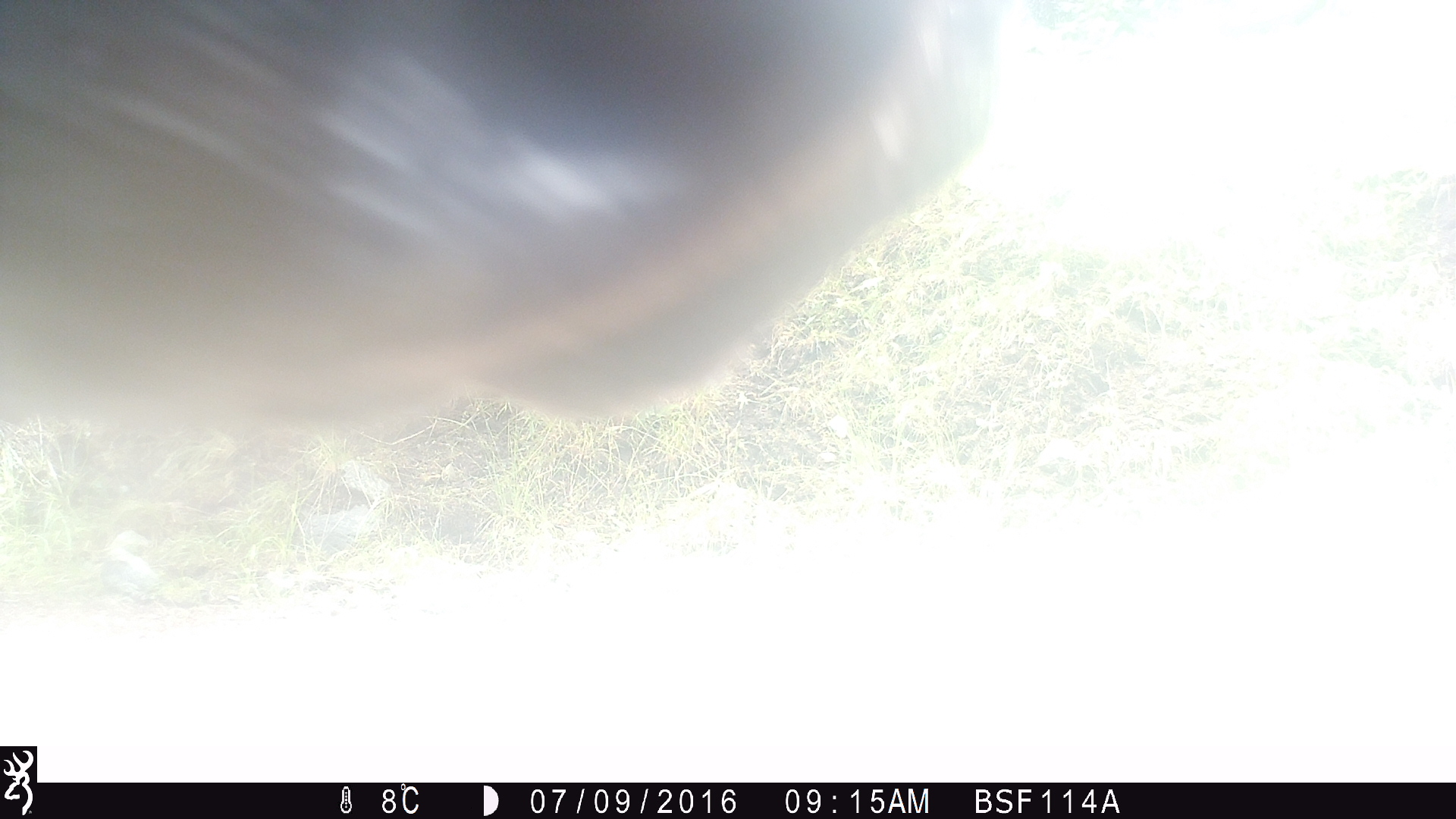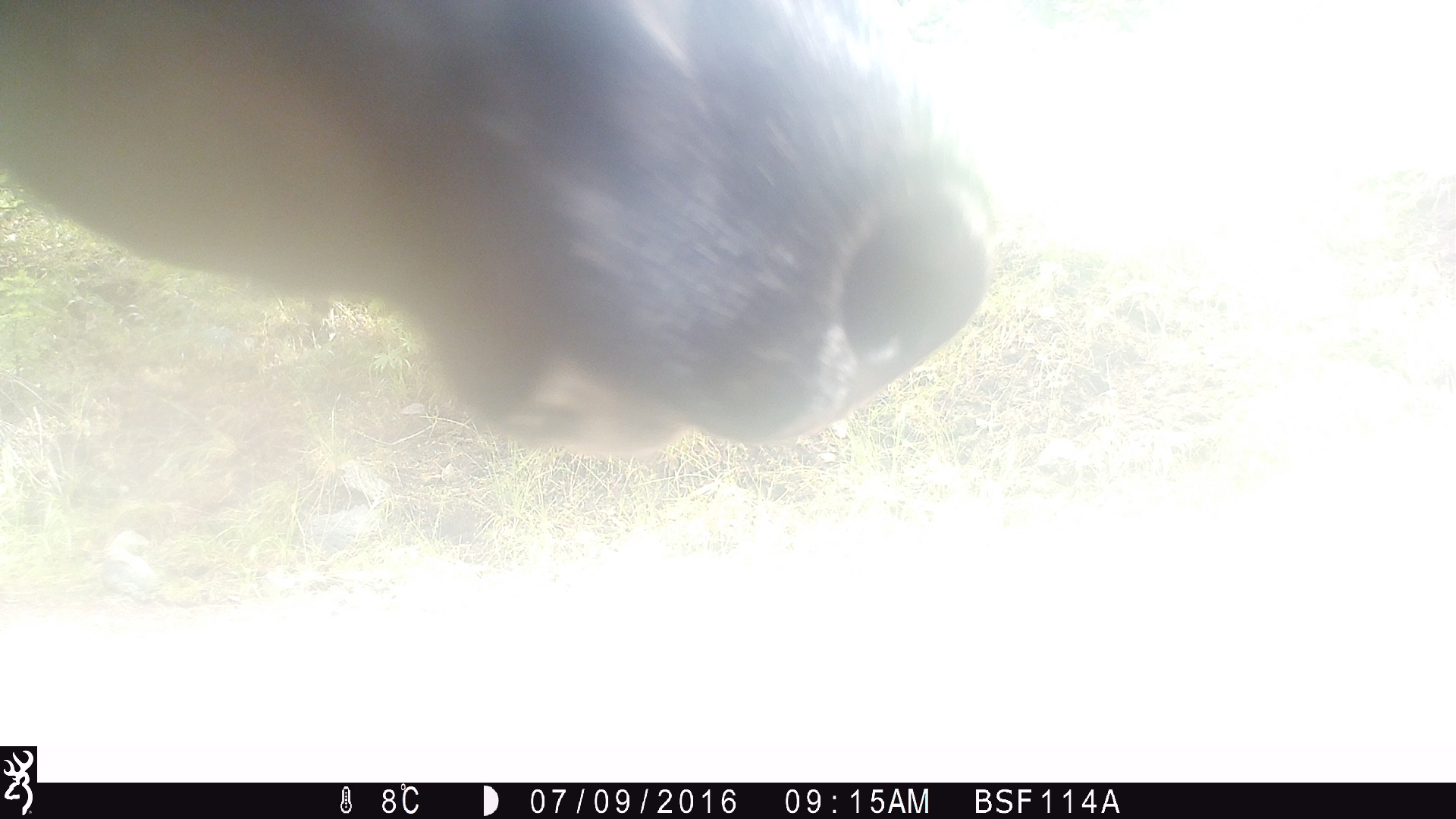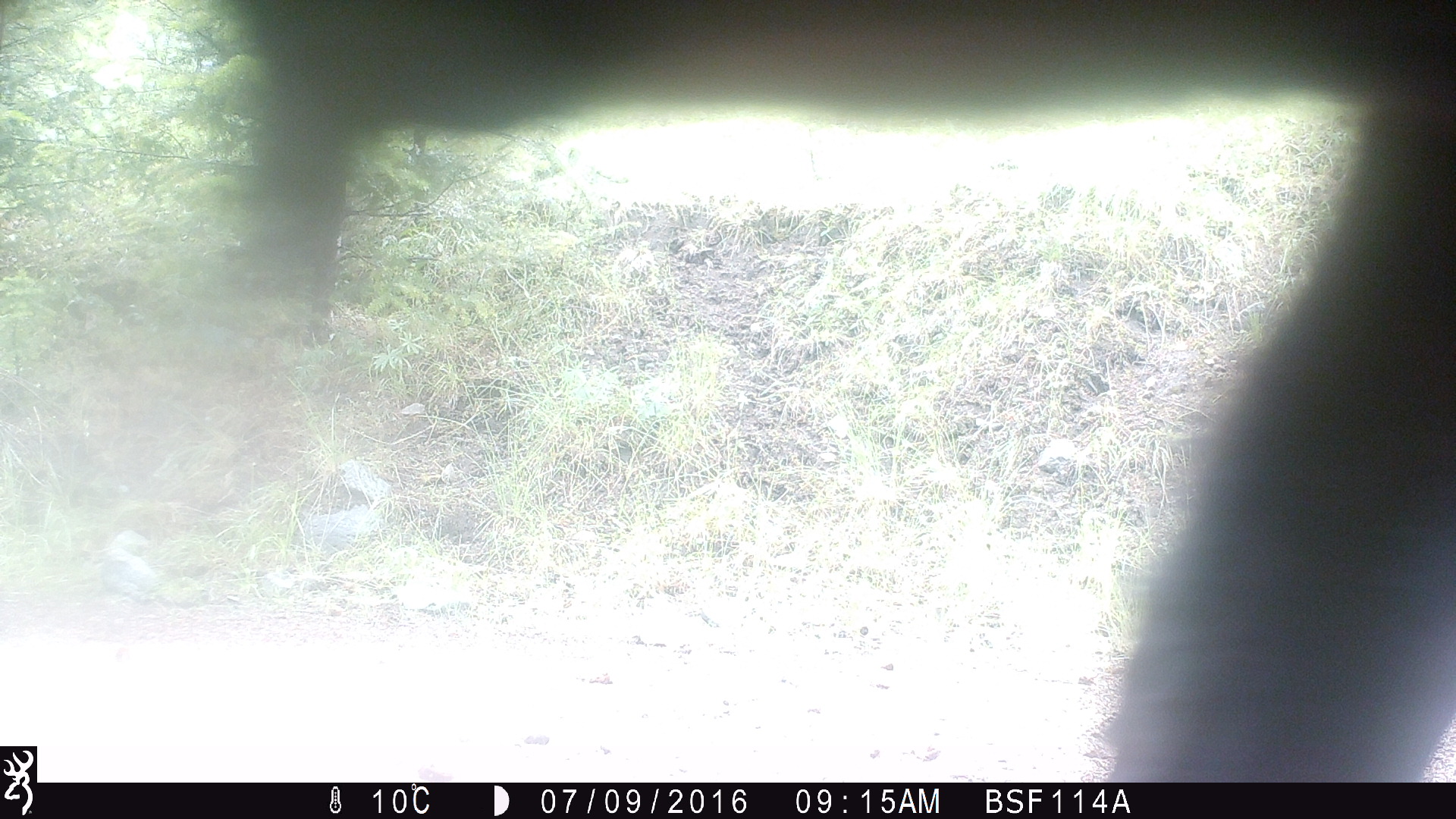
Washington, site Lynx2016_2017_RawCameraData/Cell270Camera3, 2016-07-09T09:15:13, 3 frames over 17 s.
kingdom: Animalia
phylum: Chordata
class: Mammalia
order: Artiodactyla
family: Bovidae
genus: Bos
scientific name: Bos taurus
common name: domestic cattle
Domestic cattle (Bos taurus). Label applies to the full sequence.